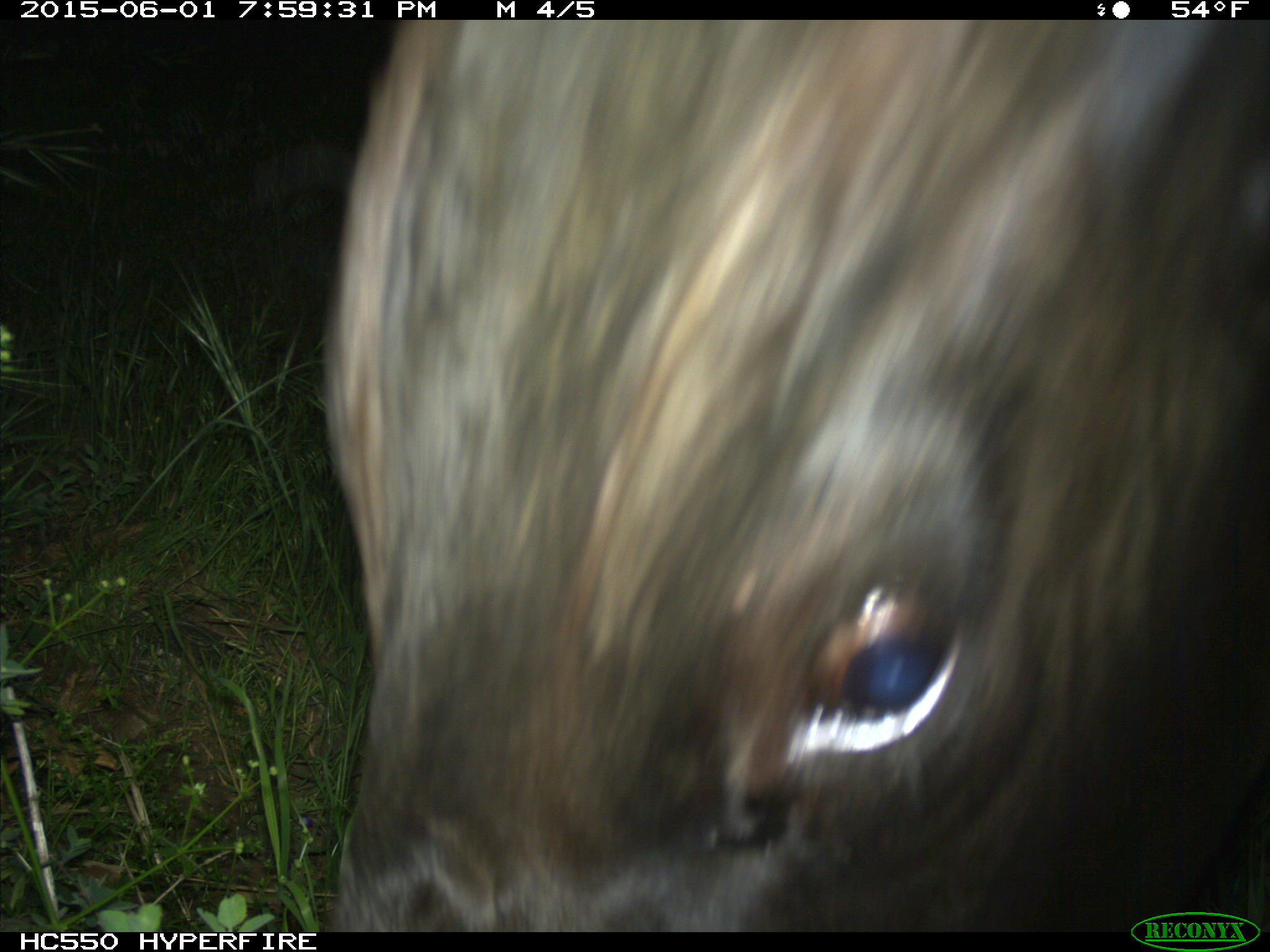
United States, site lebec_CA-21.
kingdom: Animalia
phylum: Chordata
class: Mammalia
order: Artiodactyla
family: Bovidae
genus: Bos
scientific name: Bos taurus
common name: domestic cow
Bos taurus (domestic cow).